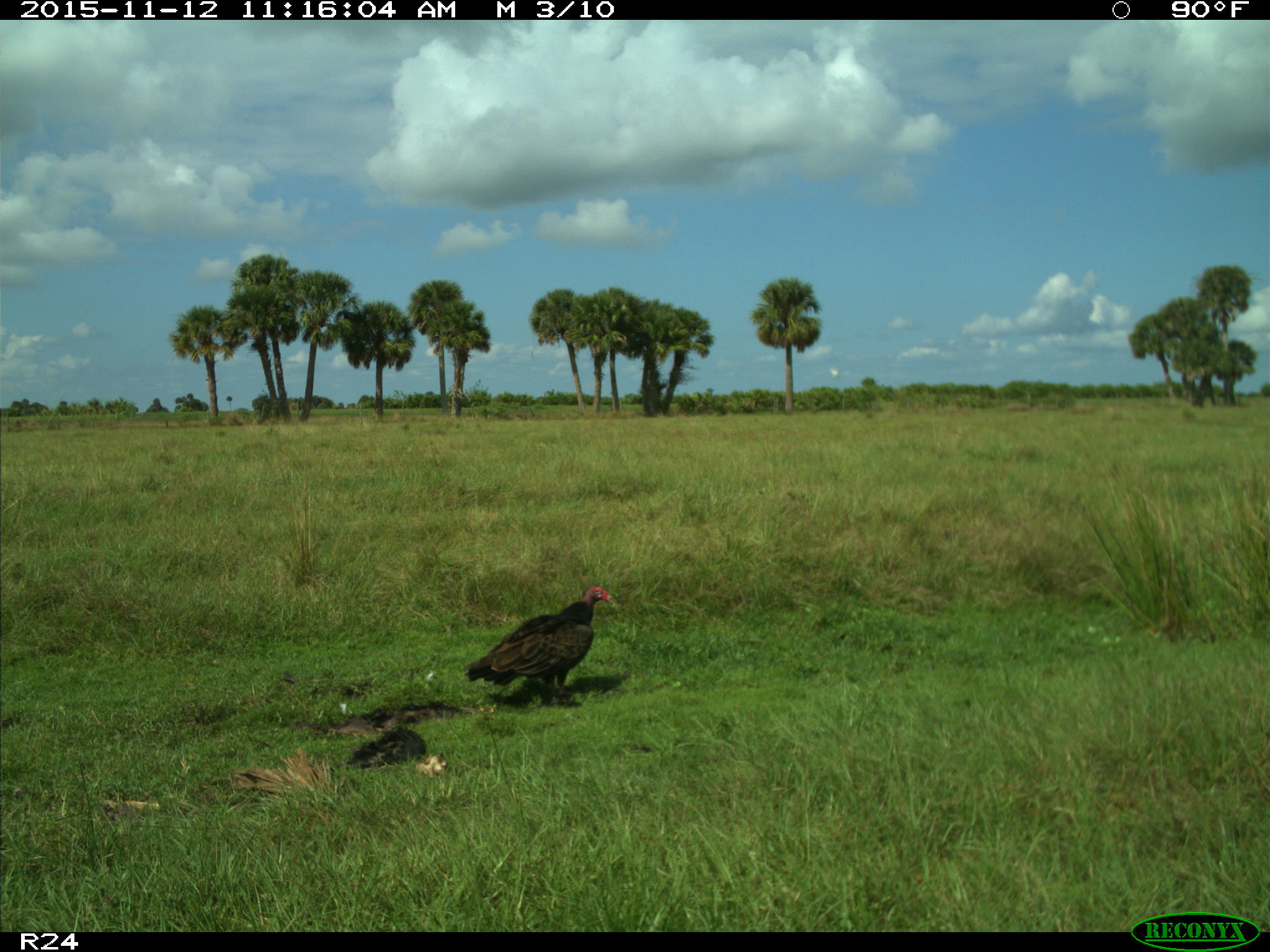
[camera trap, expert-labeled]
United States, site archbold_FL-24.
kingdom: Animalia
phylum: Chordata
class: Aves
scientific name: Aves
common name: birds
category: unidentified bird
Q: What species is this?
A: Unidentified bird (birds) (Aves).